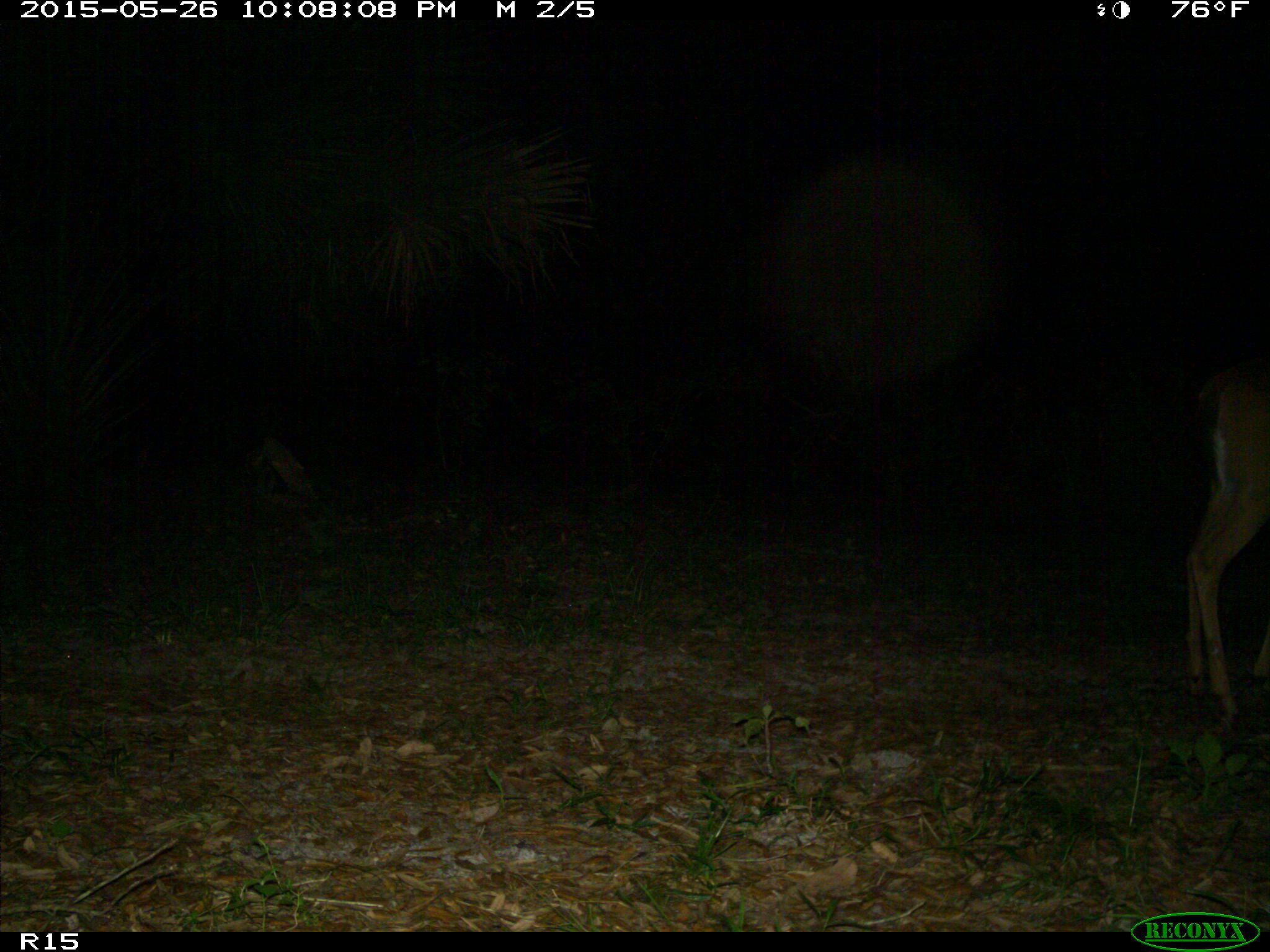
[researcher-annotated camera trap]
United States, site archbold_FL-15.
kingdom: Animalia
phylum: Chordata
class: Mammalia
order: Artiodactyla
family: Cervidae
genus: Odocoileus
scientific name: Odocoileus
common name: deer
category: unidentified deer